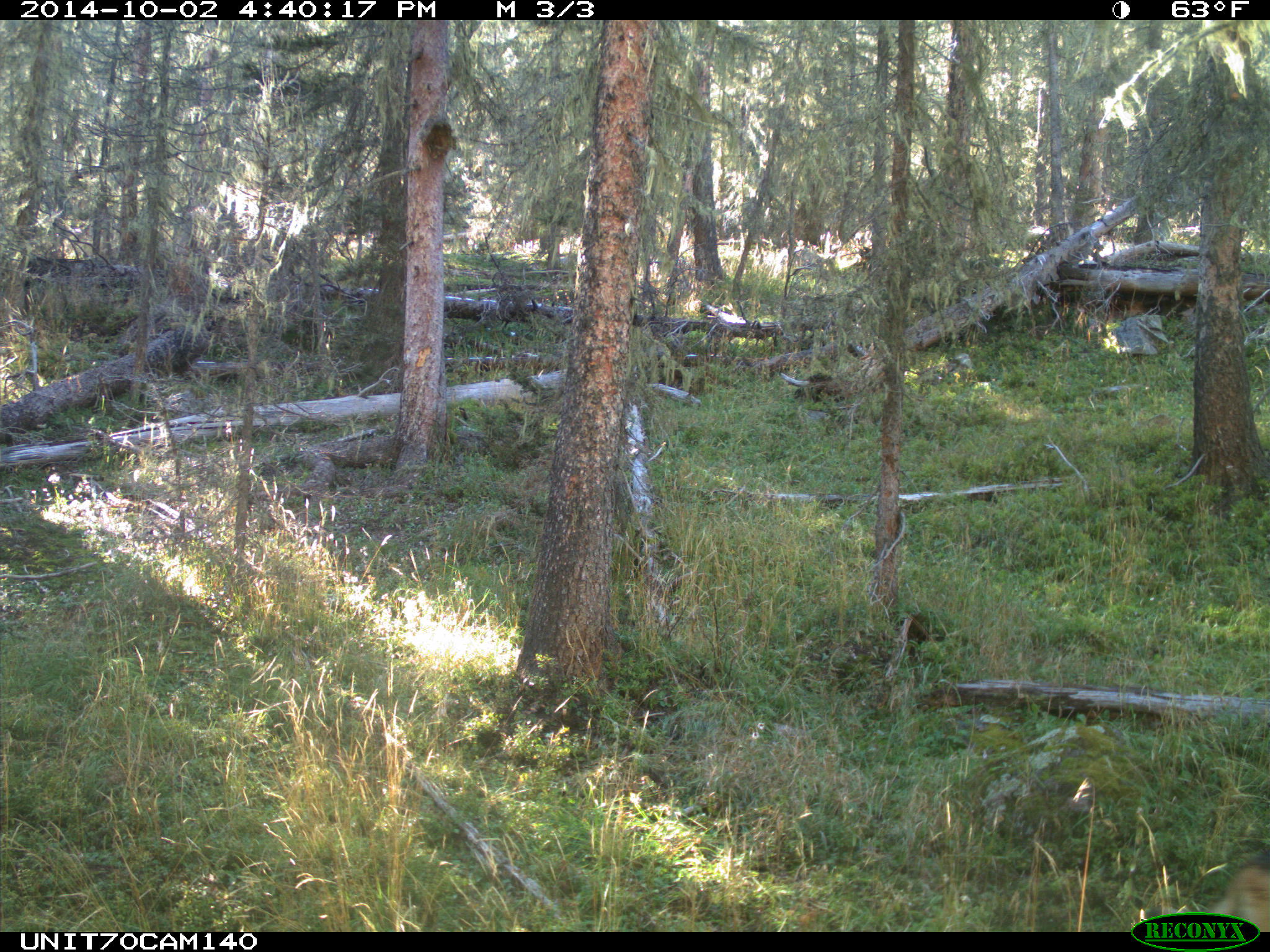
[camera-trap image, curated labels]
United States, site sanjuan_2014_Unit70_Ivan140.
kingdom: Animalia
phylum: Chordata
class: Mammalia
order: Carnivora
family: Canidae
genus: Canis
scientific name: Canis familiaris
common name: domestic dog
Canis familiaris (domestic dog).